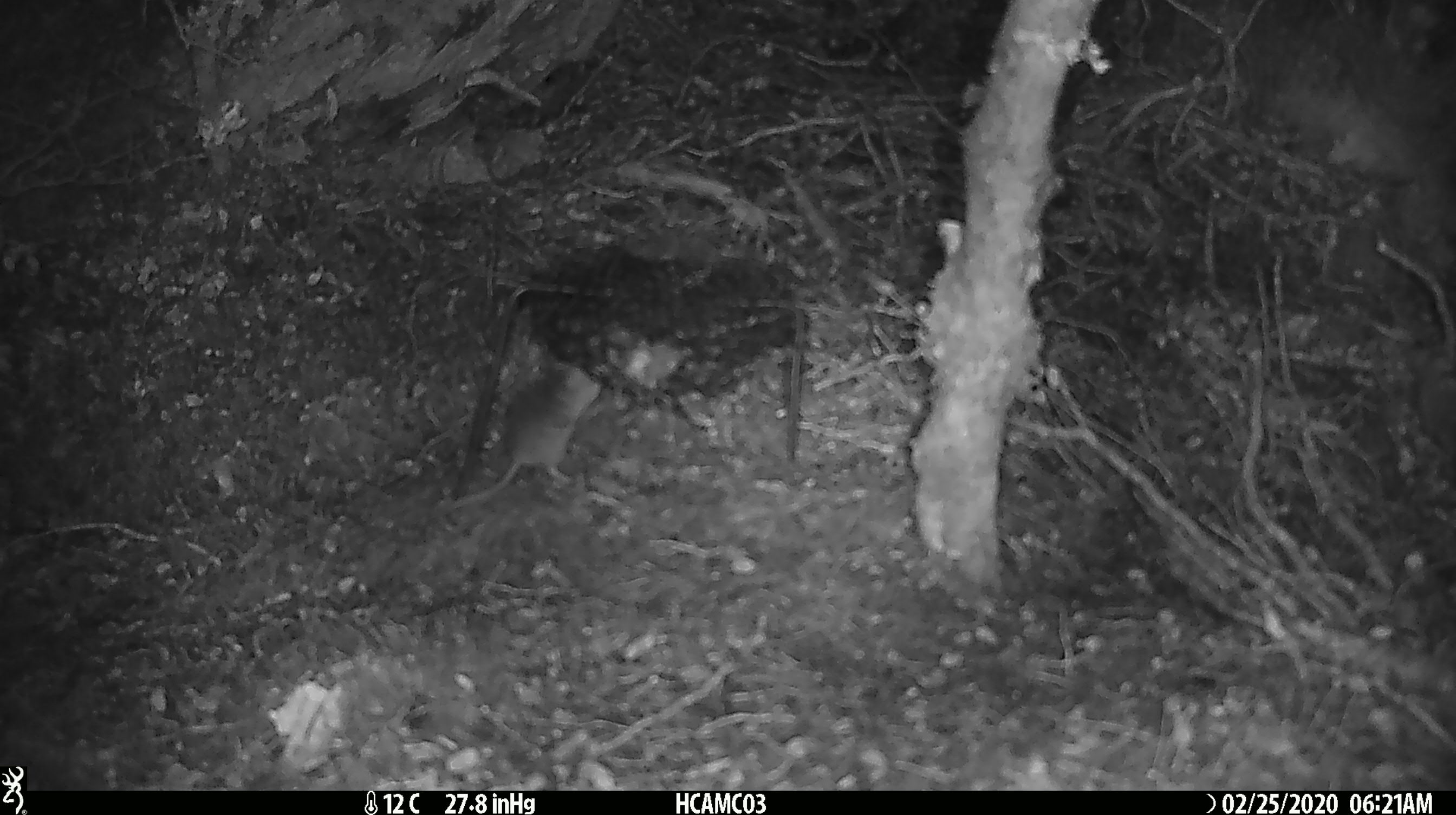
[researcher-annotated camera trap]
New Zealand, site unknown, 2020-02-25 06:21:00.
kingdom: Animalia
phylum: Chordata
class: Mammalia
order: Rodentia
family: Muridae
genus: Mus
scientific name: Mus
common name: mouse